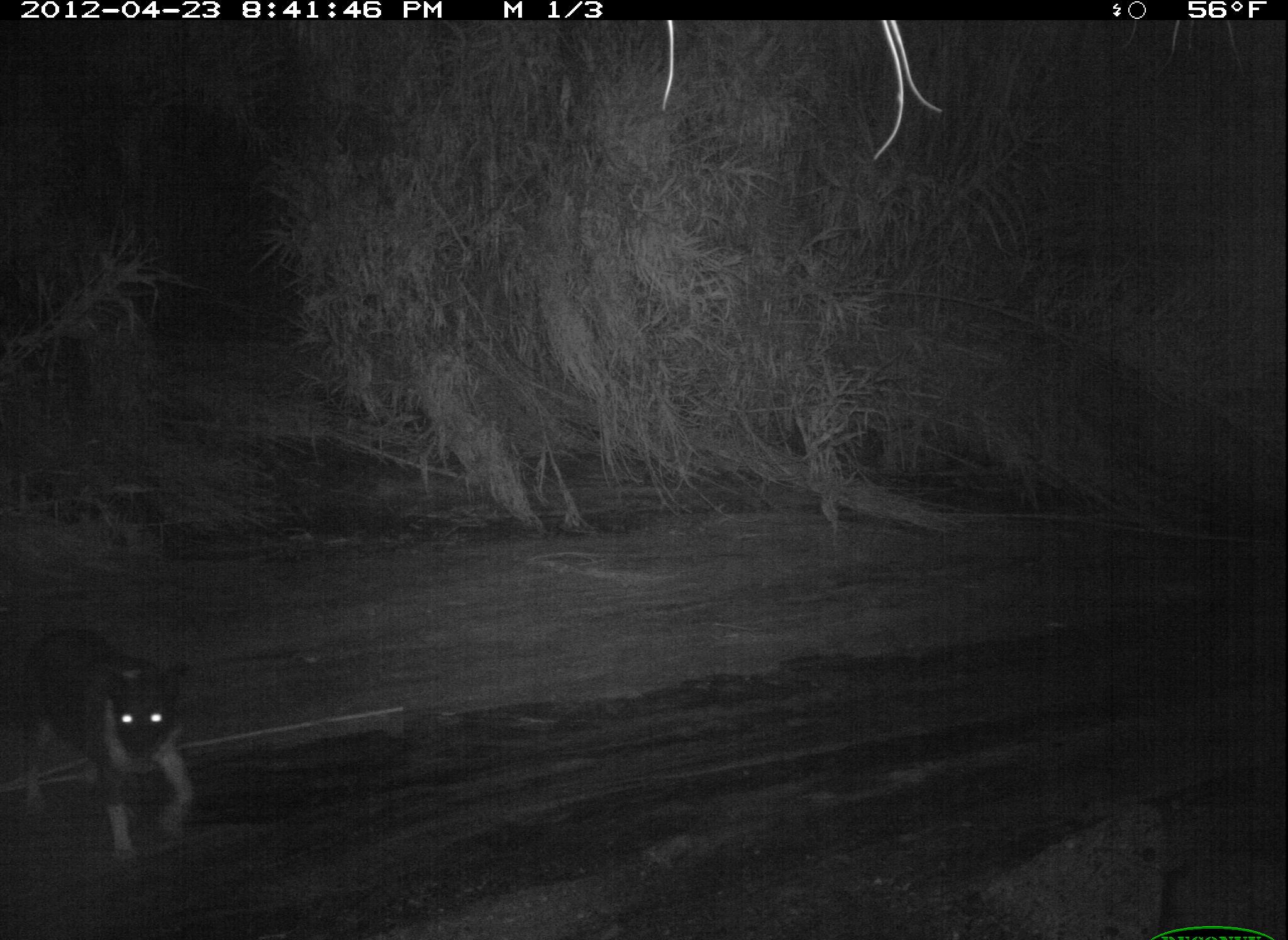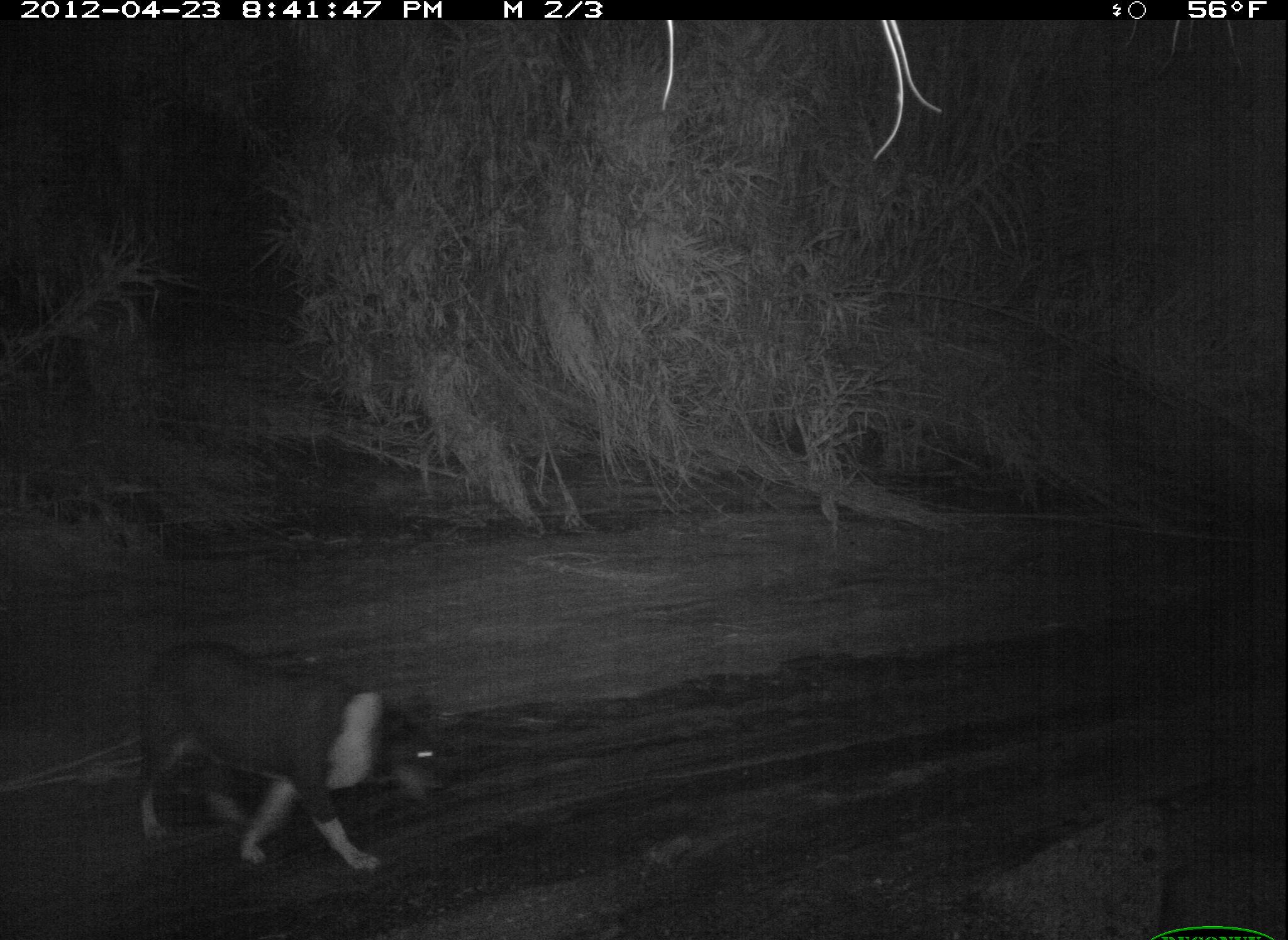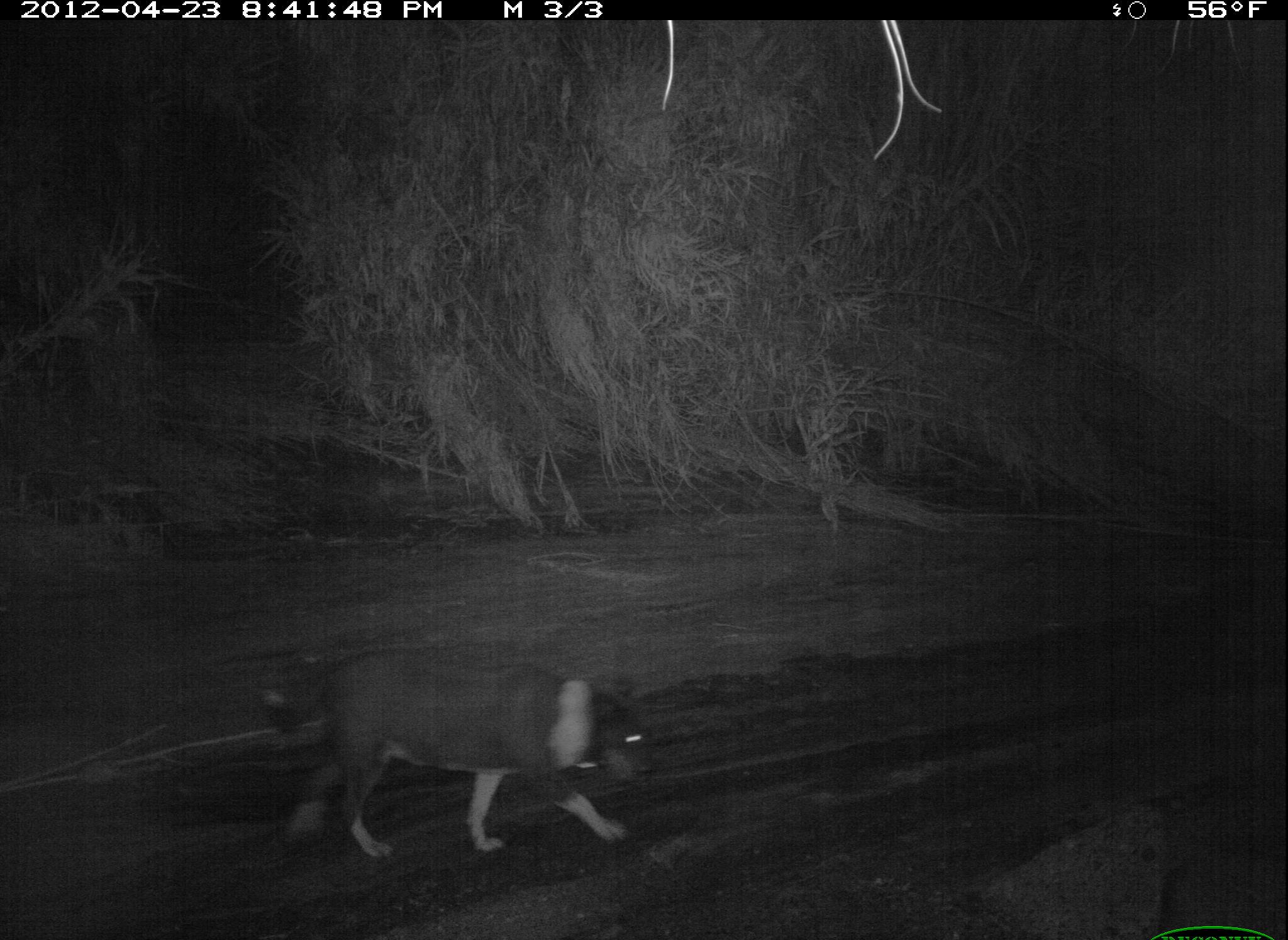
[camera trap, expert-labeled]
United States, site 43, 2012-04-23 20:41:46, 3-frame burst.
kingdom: Animalia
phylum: Chordata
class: Mammalia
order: Carnivora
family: Canidae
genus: Canis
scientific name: Canis familiaris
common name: domestic dog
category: dog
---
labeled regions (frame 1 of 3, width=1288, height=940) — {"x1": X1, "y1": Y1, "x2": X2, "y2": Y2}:
dog: {"x1": 11, "y1": 617, "x2": 221, "y2": 867}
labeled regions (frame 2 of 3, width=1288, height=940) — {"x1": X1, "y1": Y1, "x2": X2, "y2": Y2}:
dog: {"x1": 122, "y1": 606, "x2": 459, "y2": 892}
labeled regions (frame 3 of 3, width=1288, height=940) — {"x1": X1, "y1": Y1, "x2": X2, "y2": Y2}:
dog: {"x1": 246, "y1": 625, "x2": 658, "y2": 879}